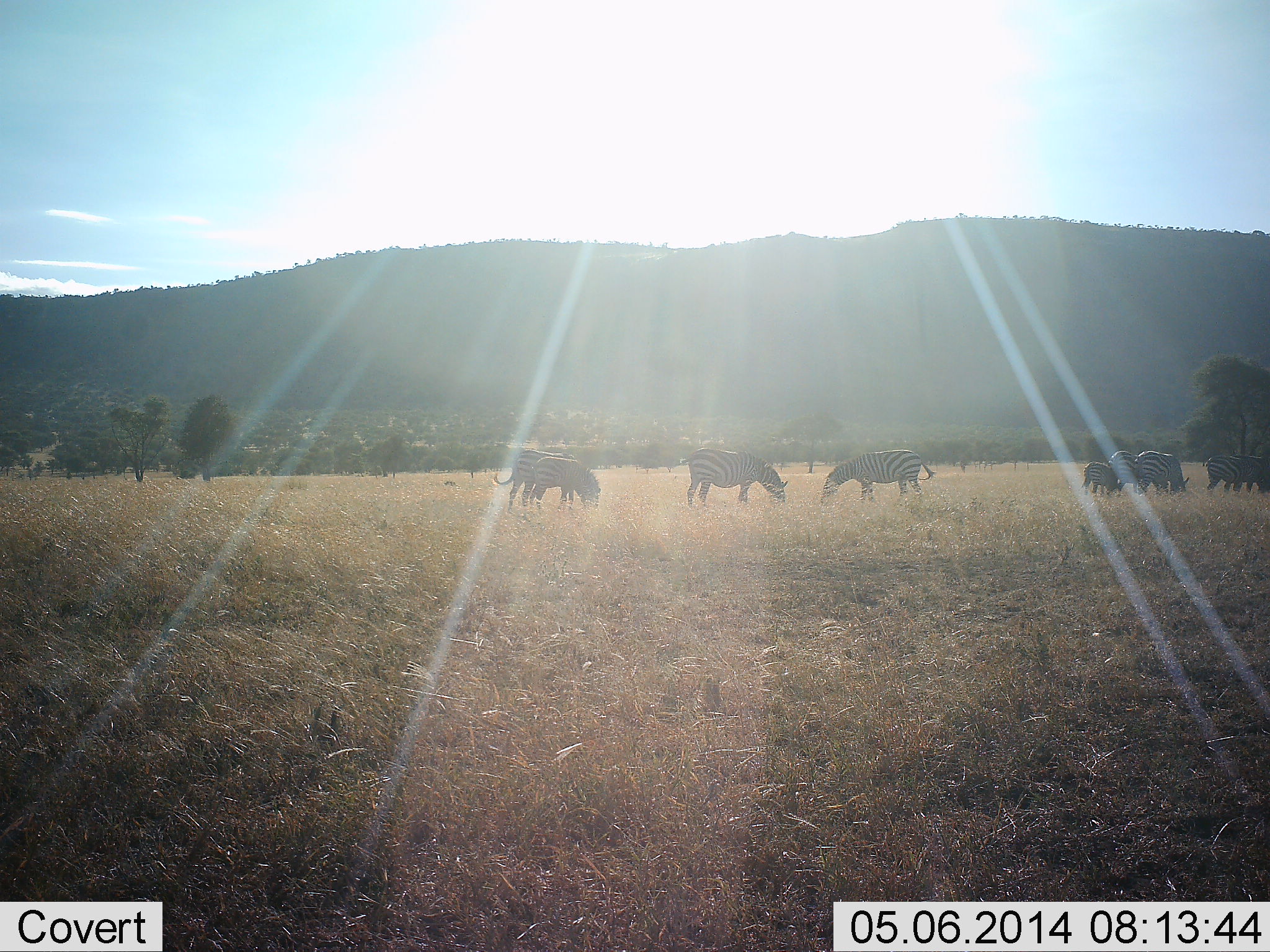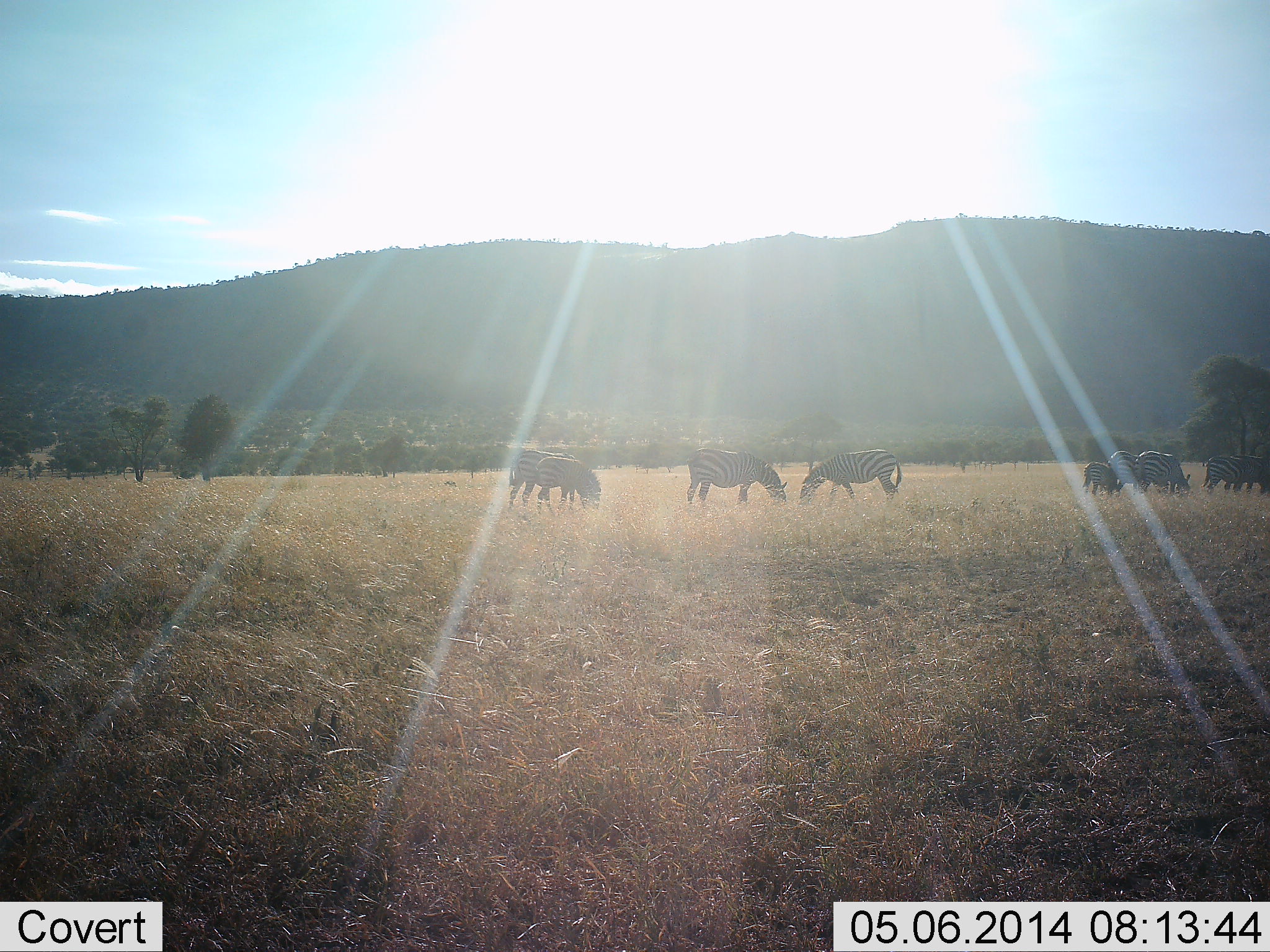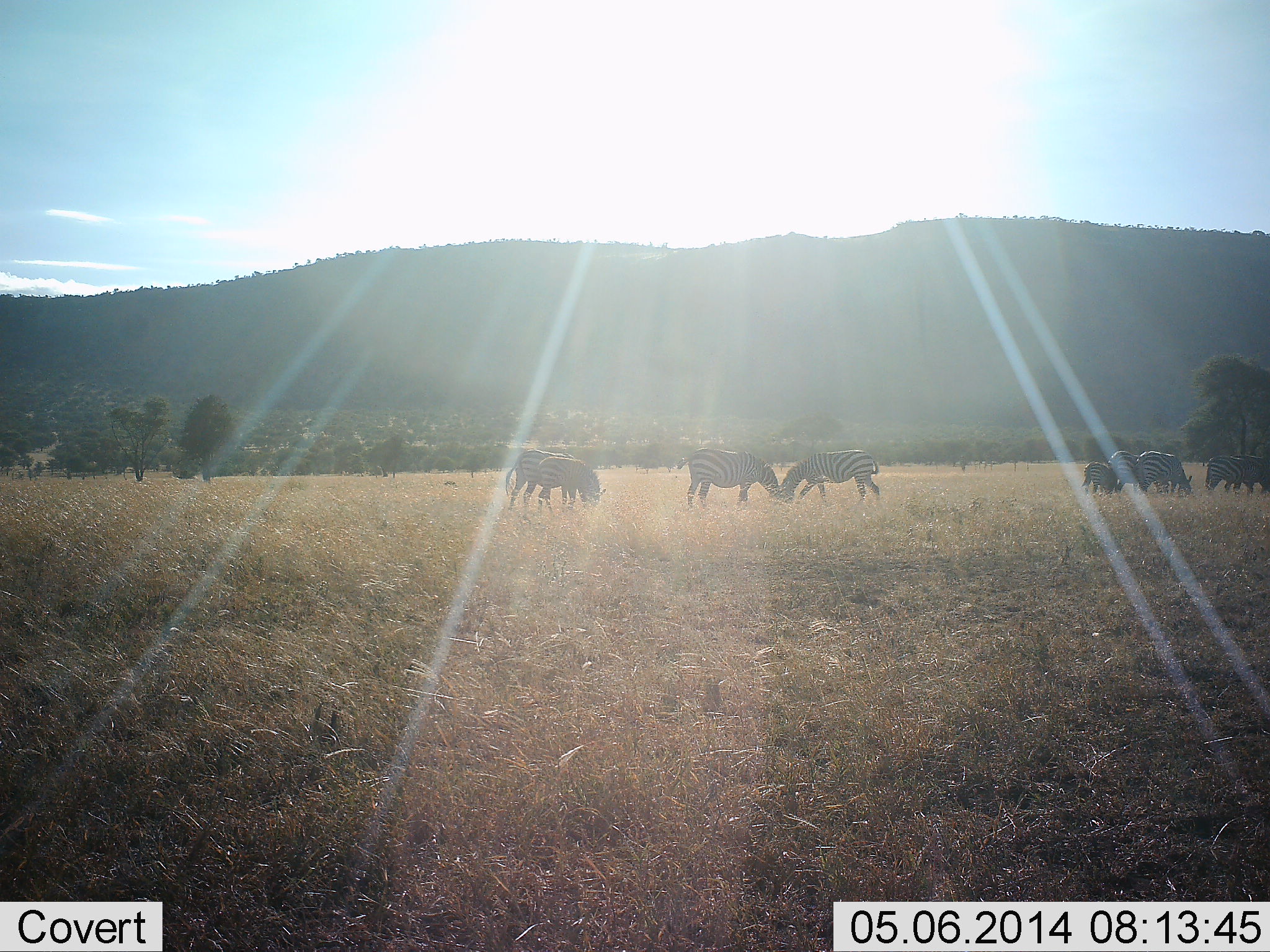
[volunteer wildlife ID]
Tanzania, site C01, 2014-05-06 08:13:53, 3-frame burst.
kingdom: Animalia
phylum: Chordata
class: Mammalia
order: Perissodactyla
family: Equidae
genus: Equus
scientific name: Equus quagga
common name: plains zebra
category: zebra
Zebra (plains zebra) (Equus quagga), count 9. Behavior (volunteer vote fractions): standing 20%, resting 0%, moving 10%, interacting 0%. Young present (vote fraction): 40%. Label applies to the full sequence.